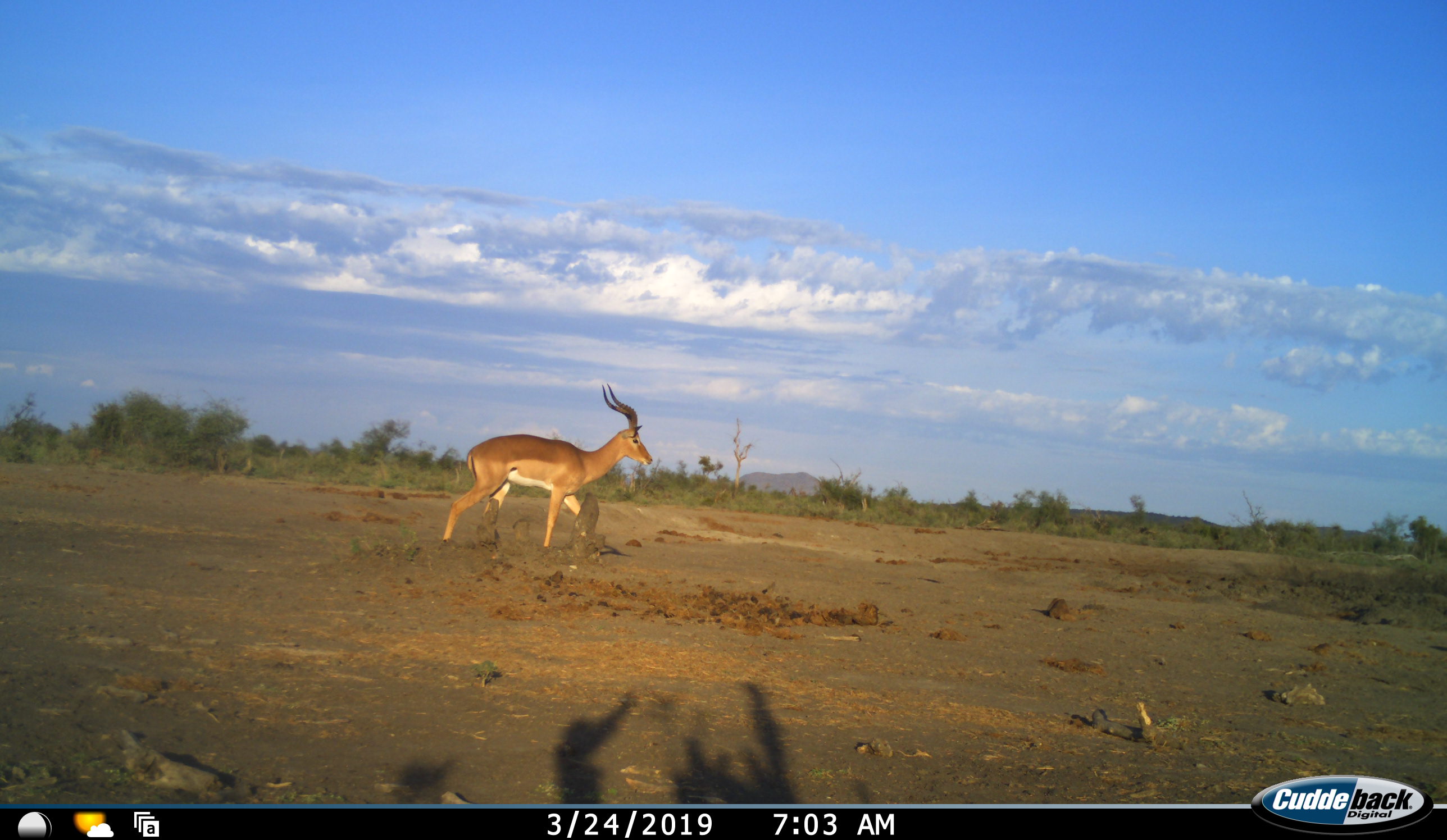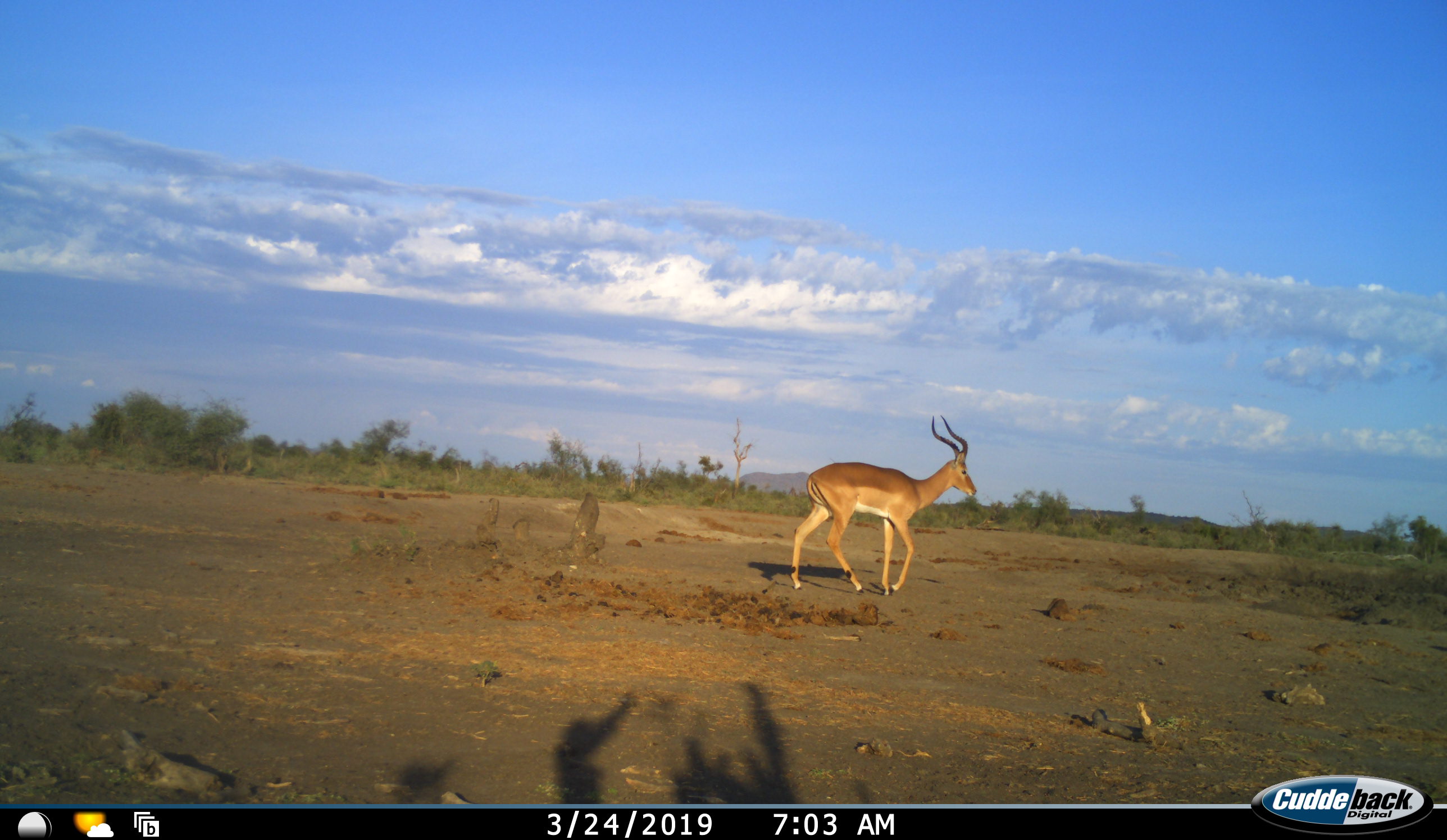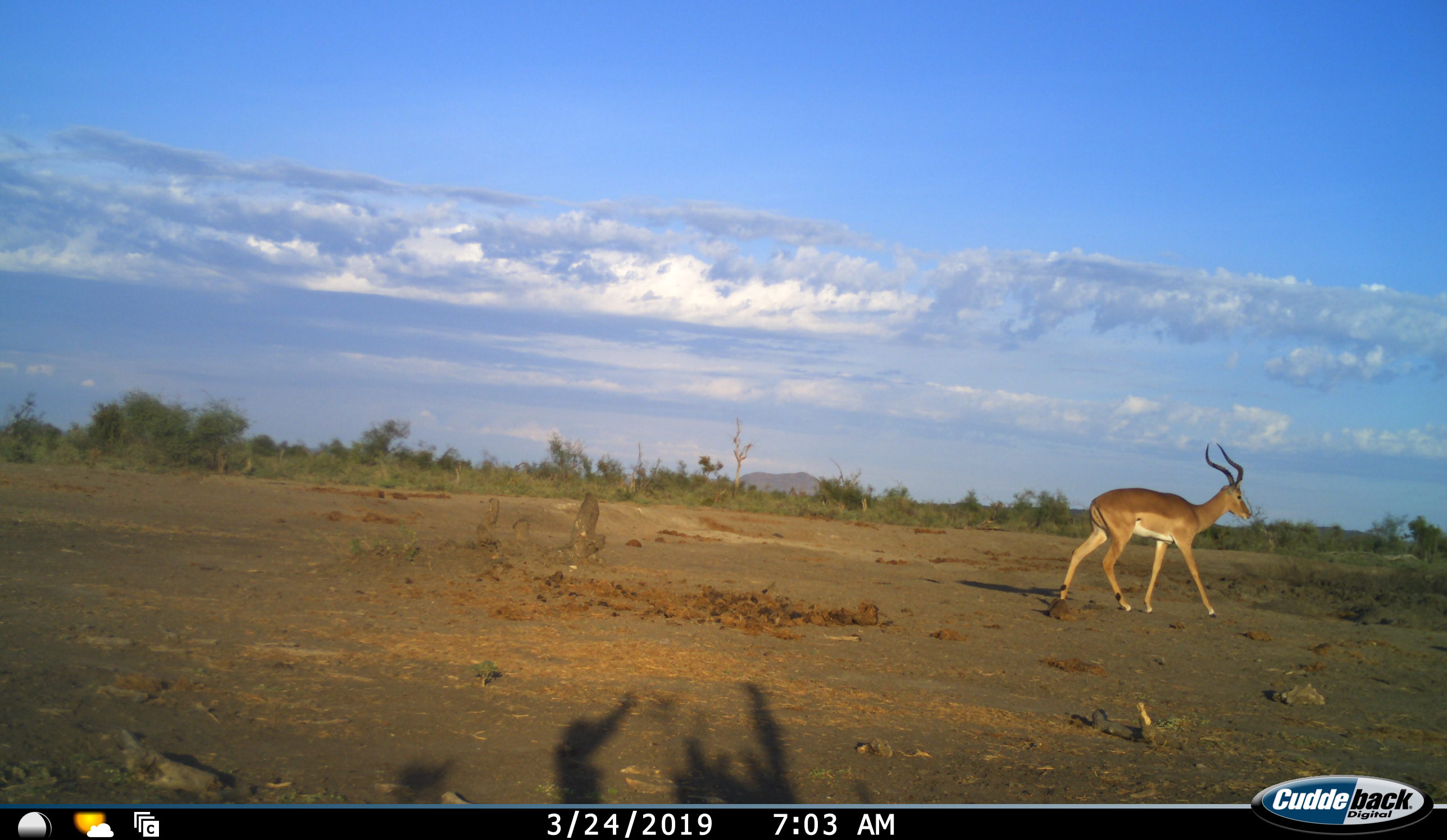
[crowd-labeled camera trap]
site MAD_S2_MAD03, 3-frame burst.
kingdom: Animalia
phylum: Chordata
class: Mammalia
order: Artiodactyla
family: Bovidae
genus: Aepyceros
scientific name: Aepyceros melampus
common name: impala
Impala (Aepyceros melampus), count 1. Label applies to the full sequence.